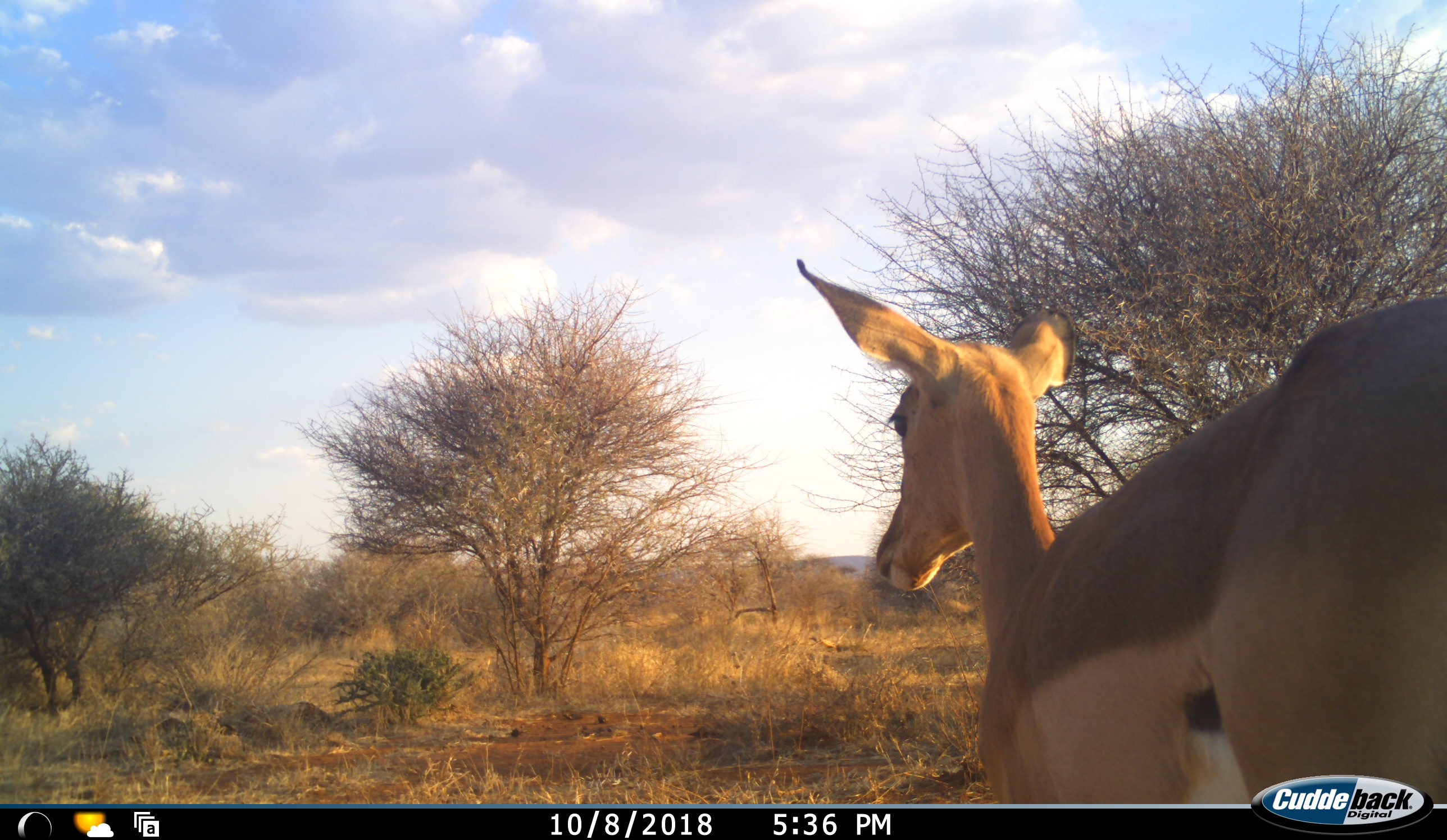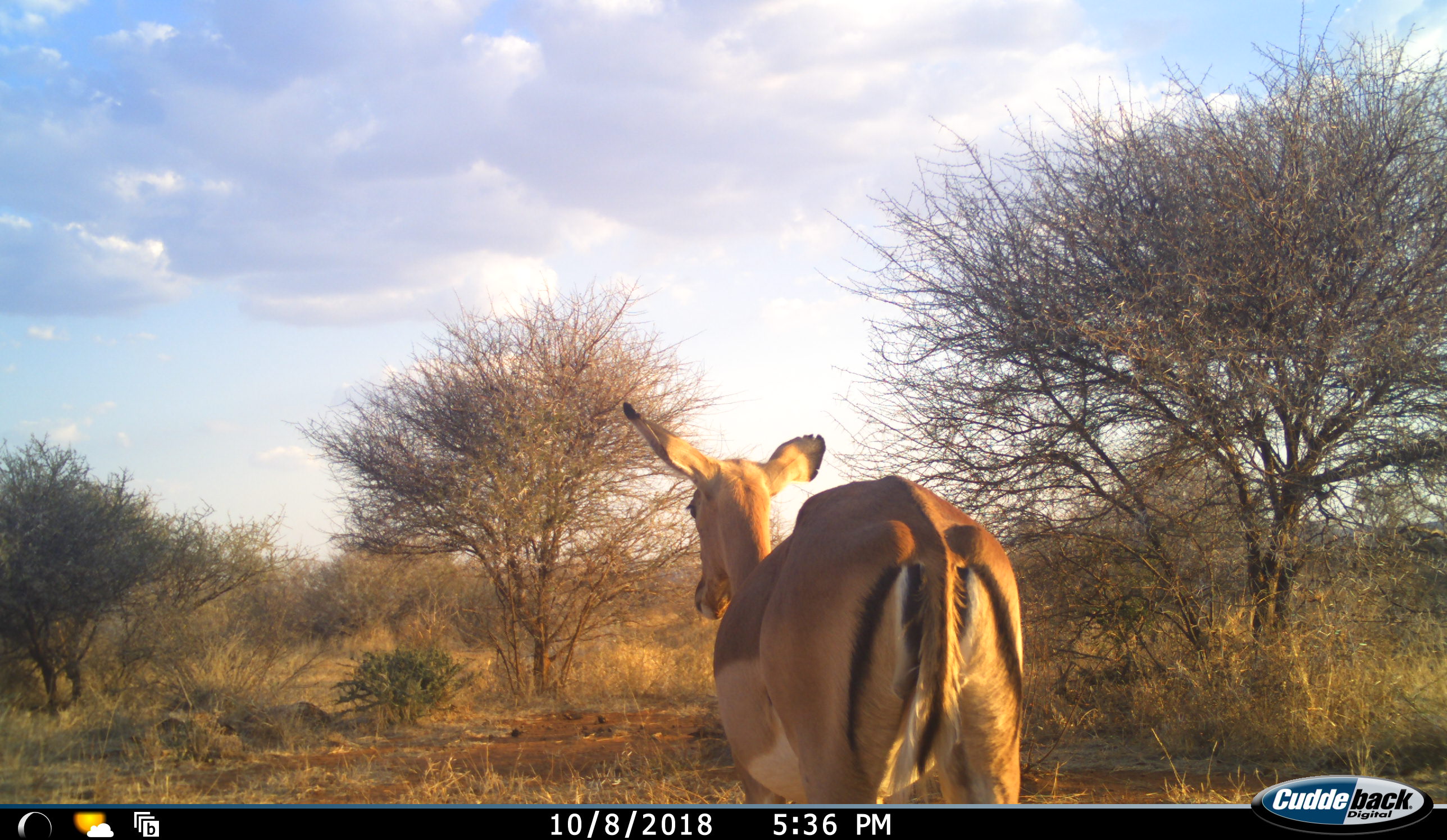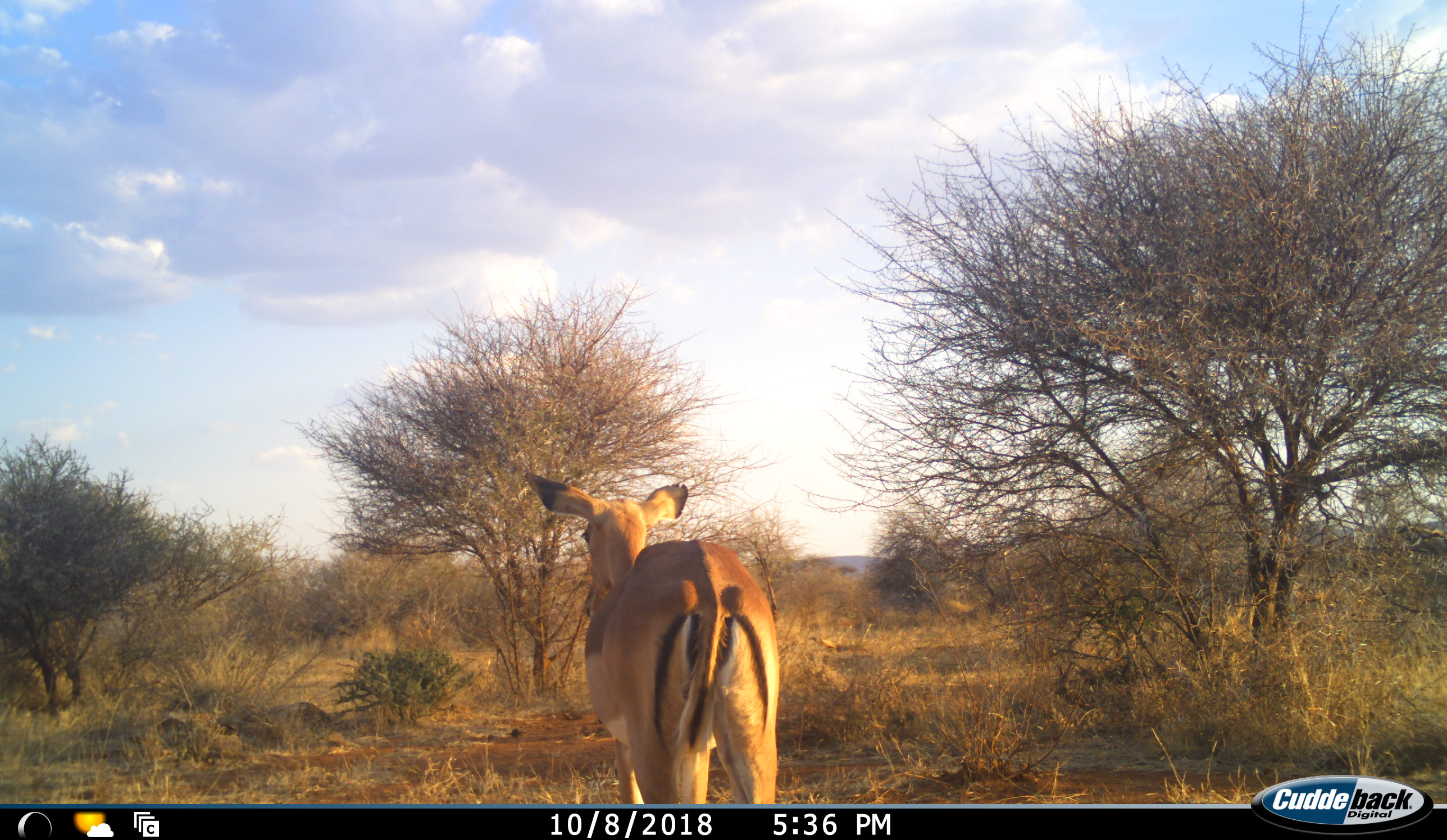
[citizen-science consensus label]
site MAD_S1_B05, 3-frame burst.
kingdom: Animalia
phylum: Chordata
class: Mammalia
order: Artiodactyla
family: Bovidae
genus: Aepyceros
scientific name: Aepyceros melampus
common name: impala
Impala (Aepyceros melampus), count 1. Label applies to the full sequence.